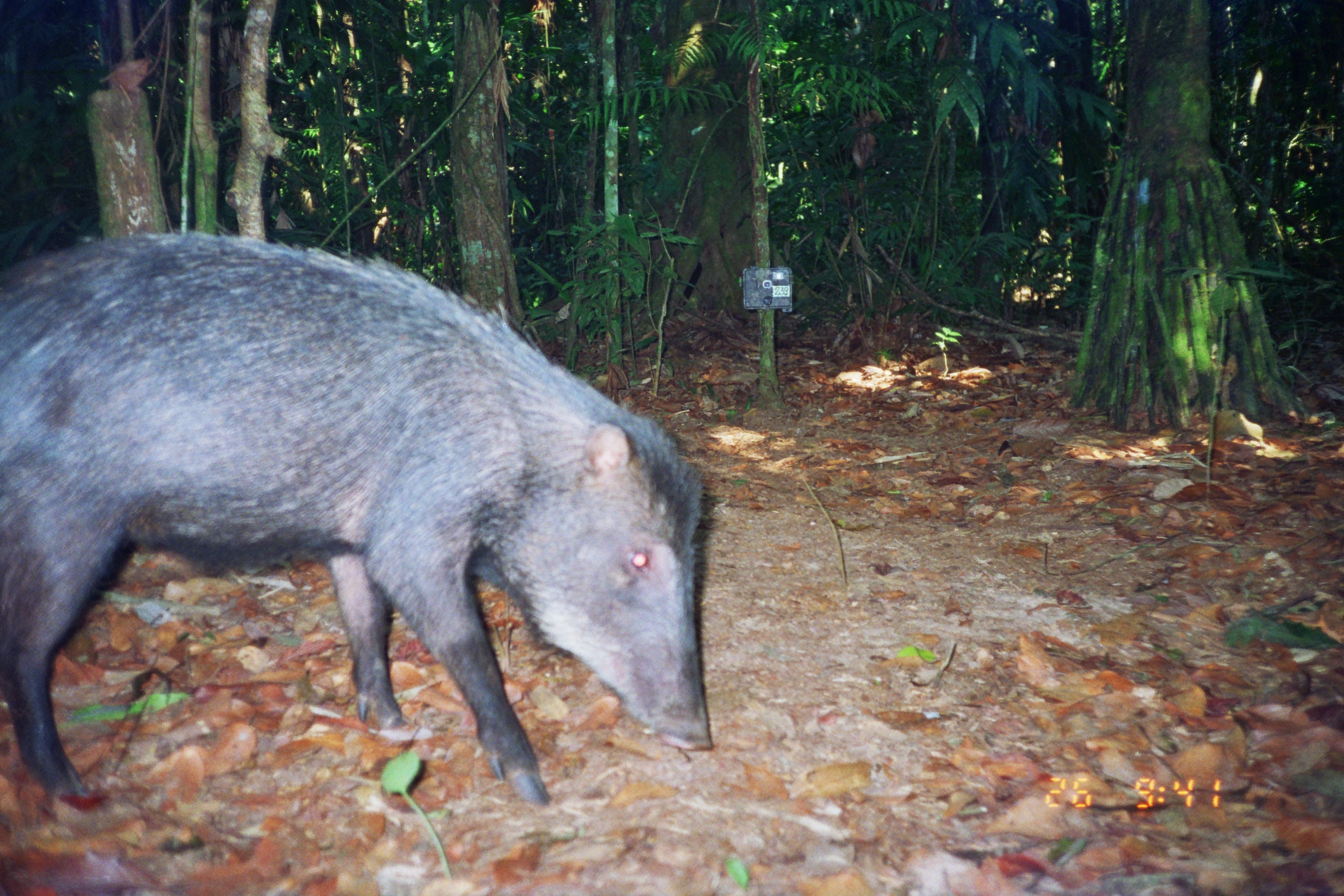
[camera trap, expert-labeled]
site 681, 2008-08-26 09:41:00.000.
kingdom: Animalia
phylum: Chordata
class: Mammalia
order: Artiodactyla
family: Tayassuidae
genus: Tayassu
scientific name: Tayassu pecari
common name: white-lipped peccary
Tayassu pecari (white-lipped peccary).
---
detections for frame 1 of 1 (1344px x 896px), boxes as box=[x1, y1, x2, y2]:
tayassu pecari: box=[1, 232, 713, 809]